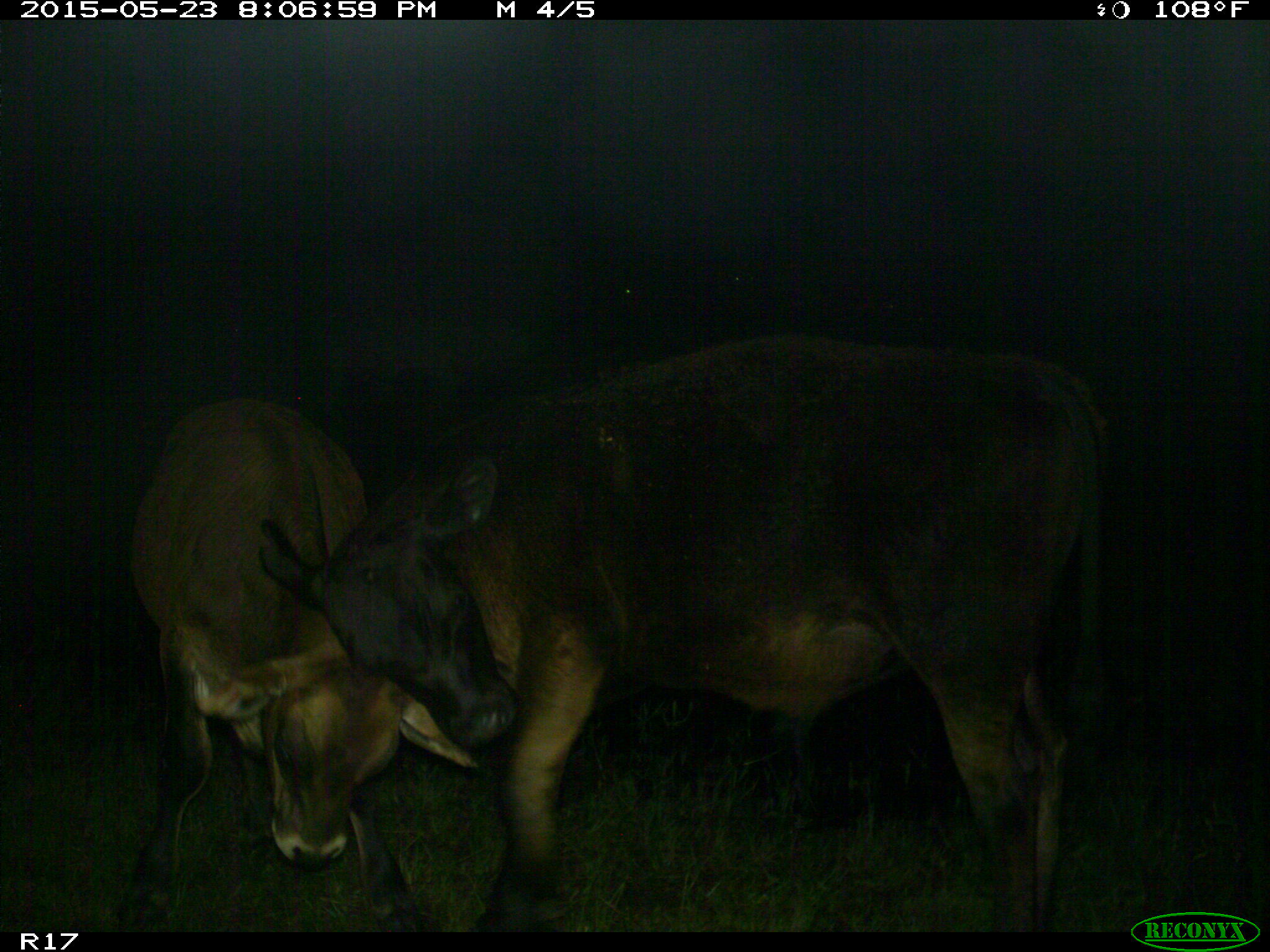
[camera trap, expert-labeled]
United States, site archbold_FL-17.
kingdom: Animalia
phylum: Chordata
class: Mammalia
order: Artiodactyla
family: Bovidae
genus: Bos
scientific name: Bos taurus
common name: domestic cow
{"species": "Bos taurus (domestic cow)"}